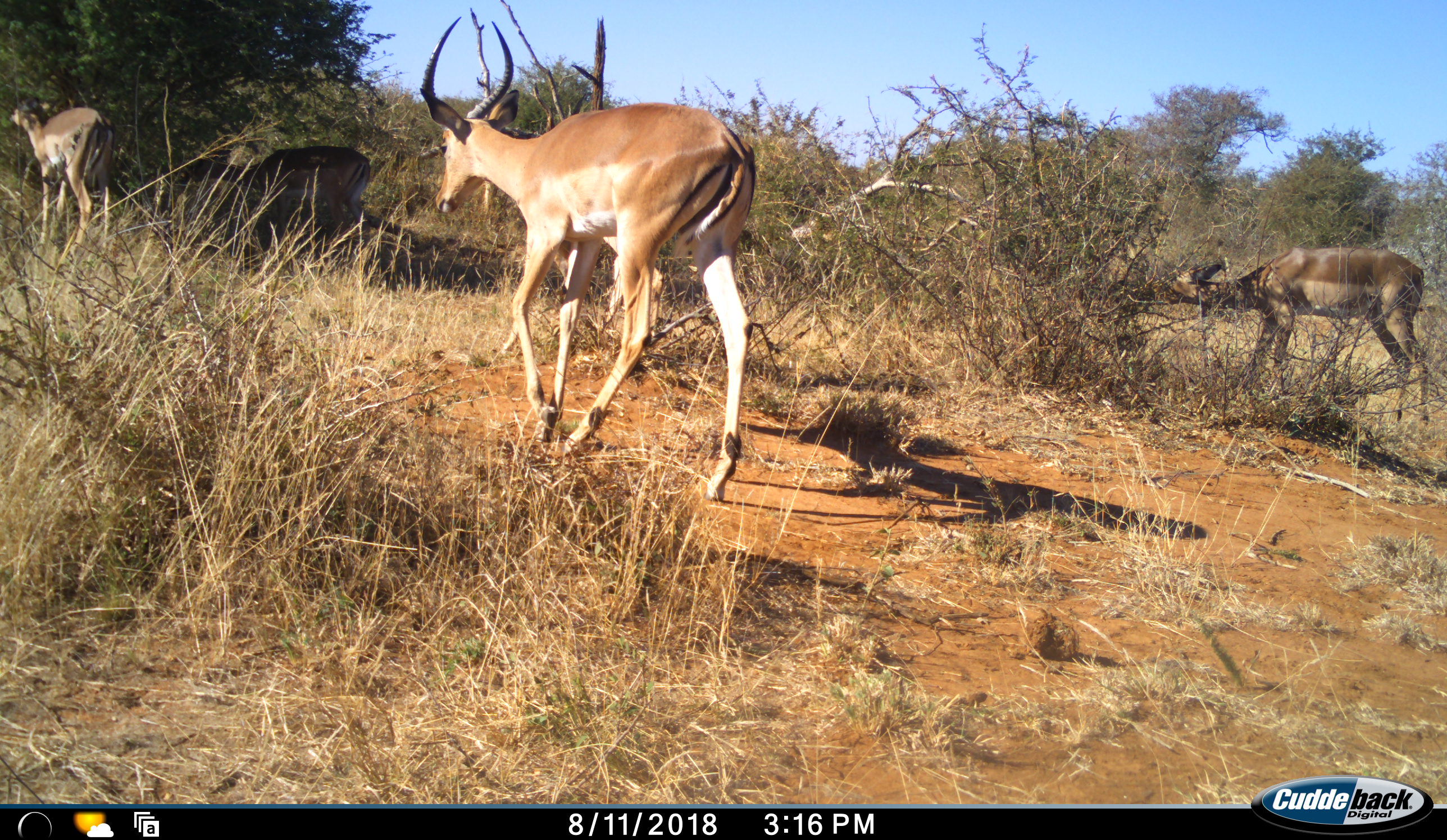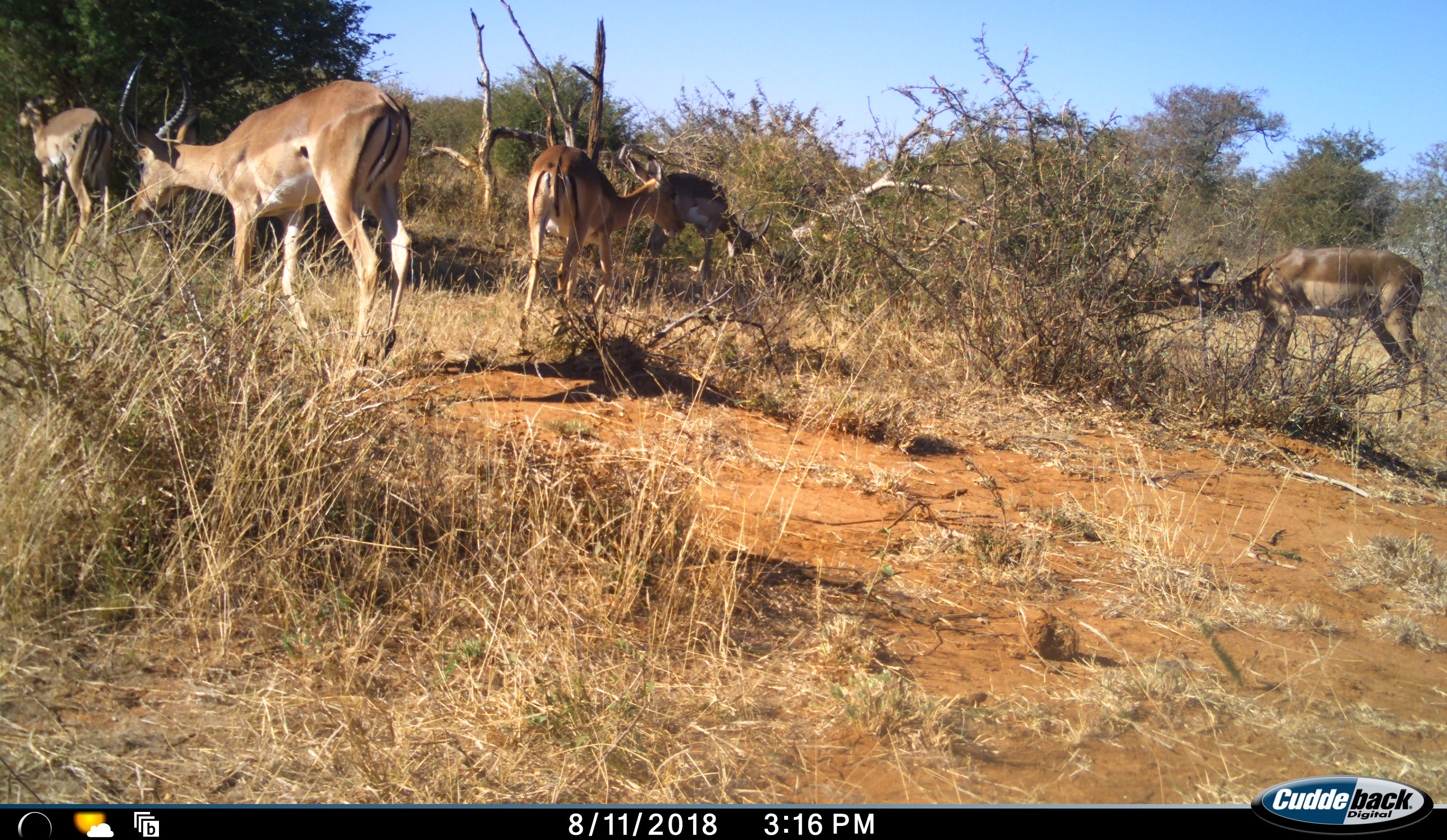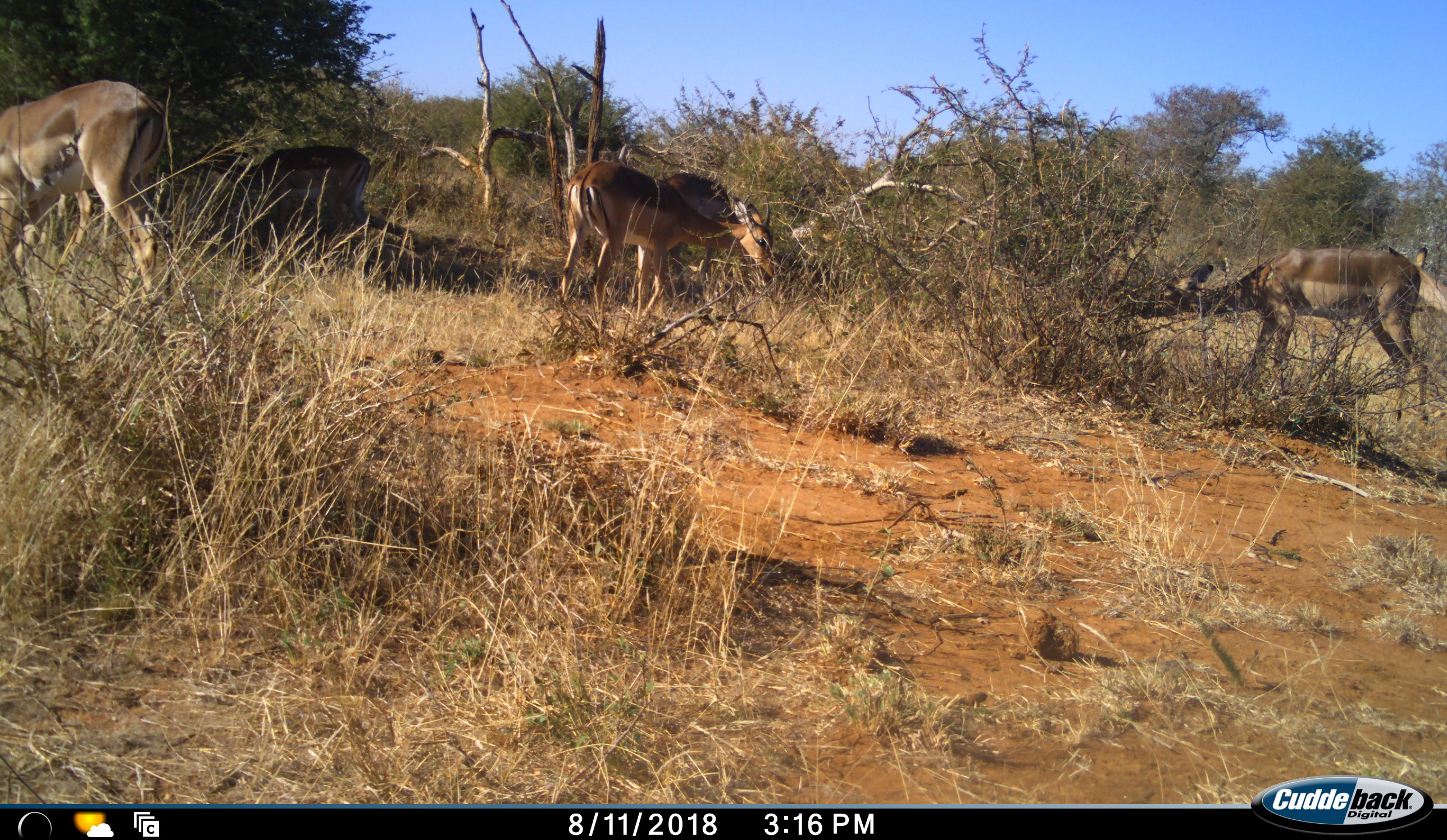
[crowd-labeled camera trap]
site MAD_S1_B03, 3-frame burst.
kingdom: Animalia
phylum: Chordata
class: Mammalia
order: Artiodactyla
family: Bovidae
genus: Aepyceros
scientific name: Aepyceros melampus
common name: impala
Impala (Aepyceros melampus), count 5. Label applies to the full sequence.